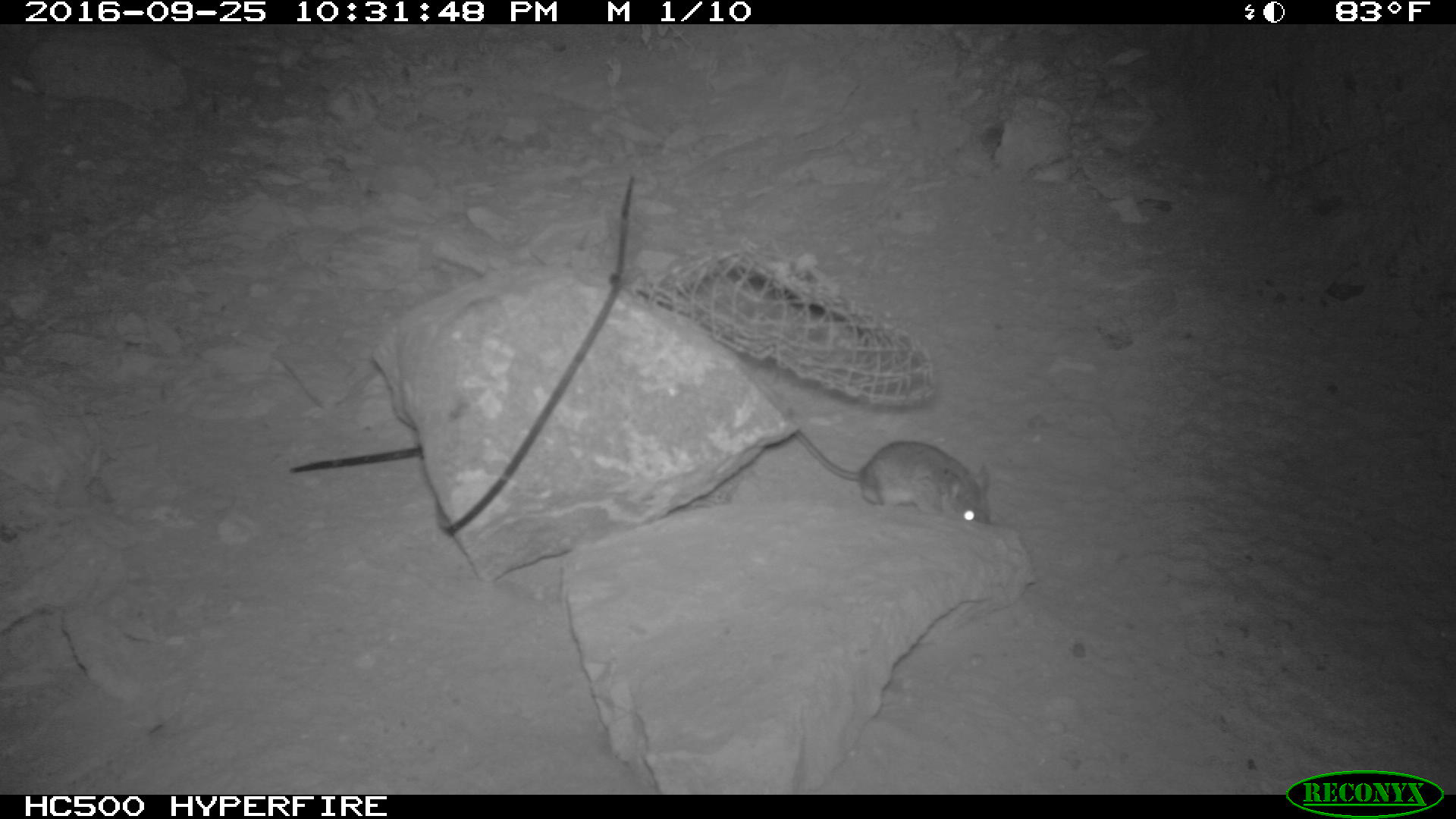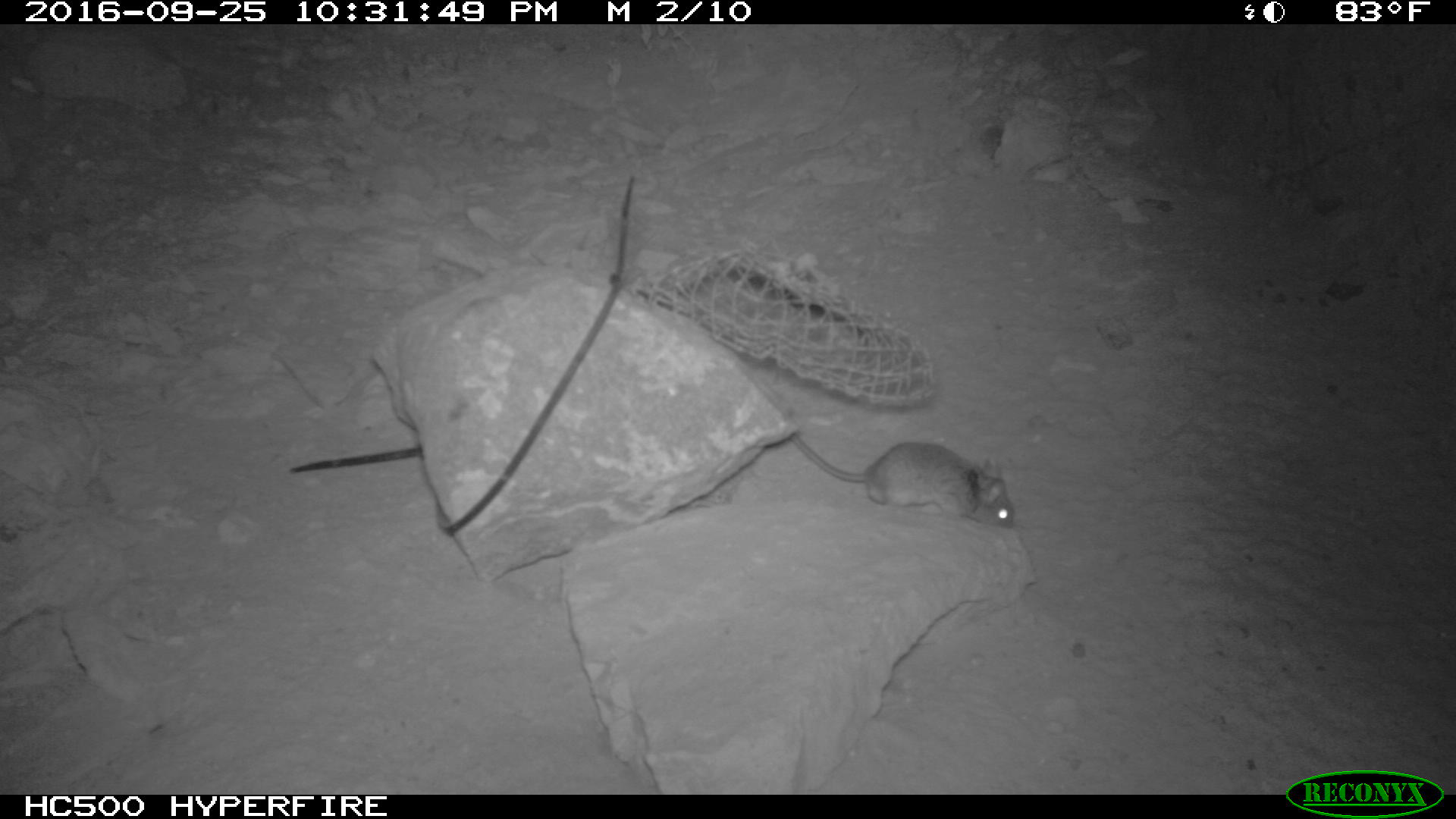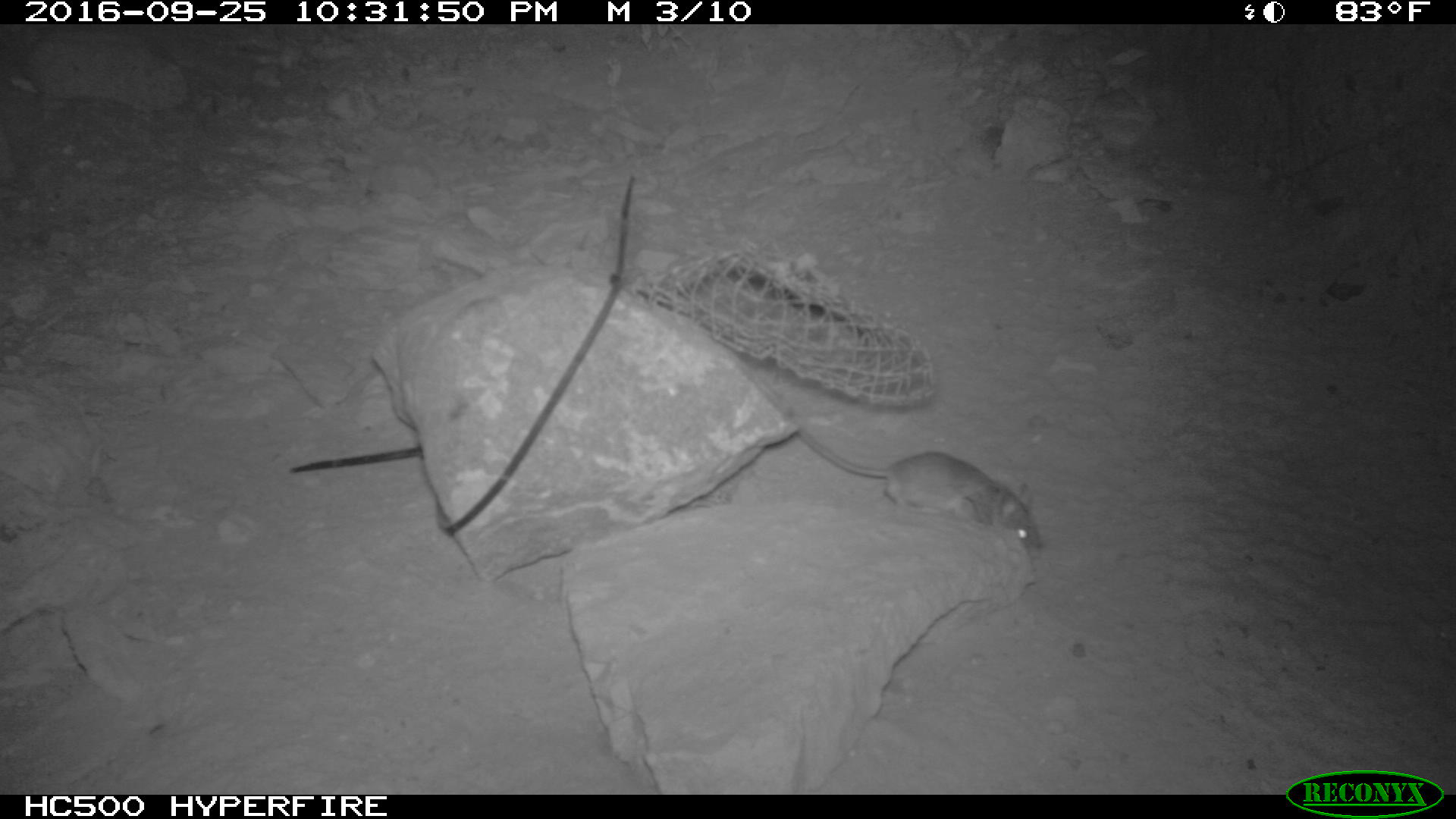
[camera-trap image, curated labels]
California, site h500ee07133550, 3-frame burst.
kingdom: Animalia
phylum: Chordata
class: Mammalia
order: Rodentia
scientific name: Rodentia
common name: rodent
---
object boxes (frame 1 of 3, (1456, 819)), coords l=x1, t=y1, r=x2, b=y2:
rodent: l=794, t=425, r=993, b=527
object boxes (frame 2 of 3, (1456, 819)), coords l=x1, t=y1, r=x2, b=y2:
rodent: l=790, t=431, r=1015, b=530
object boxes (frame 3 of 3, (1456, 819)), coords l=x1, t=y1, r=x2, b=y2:
rodent: l=795, t=419, r=1045, b=554